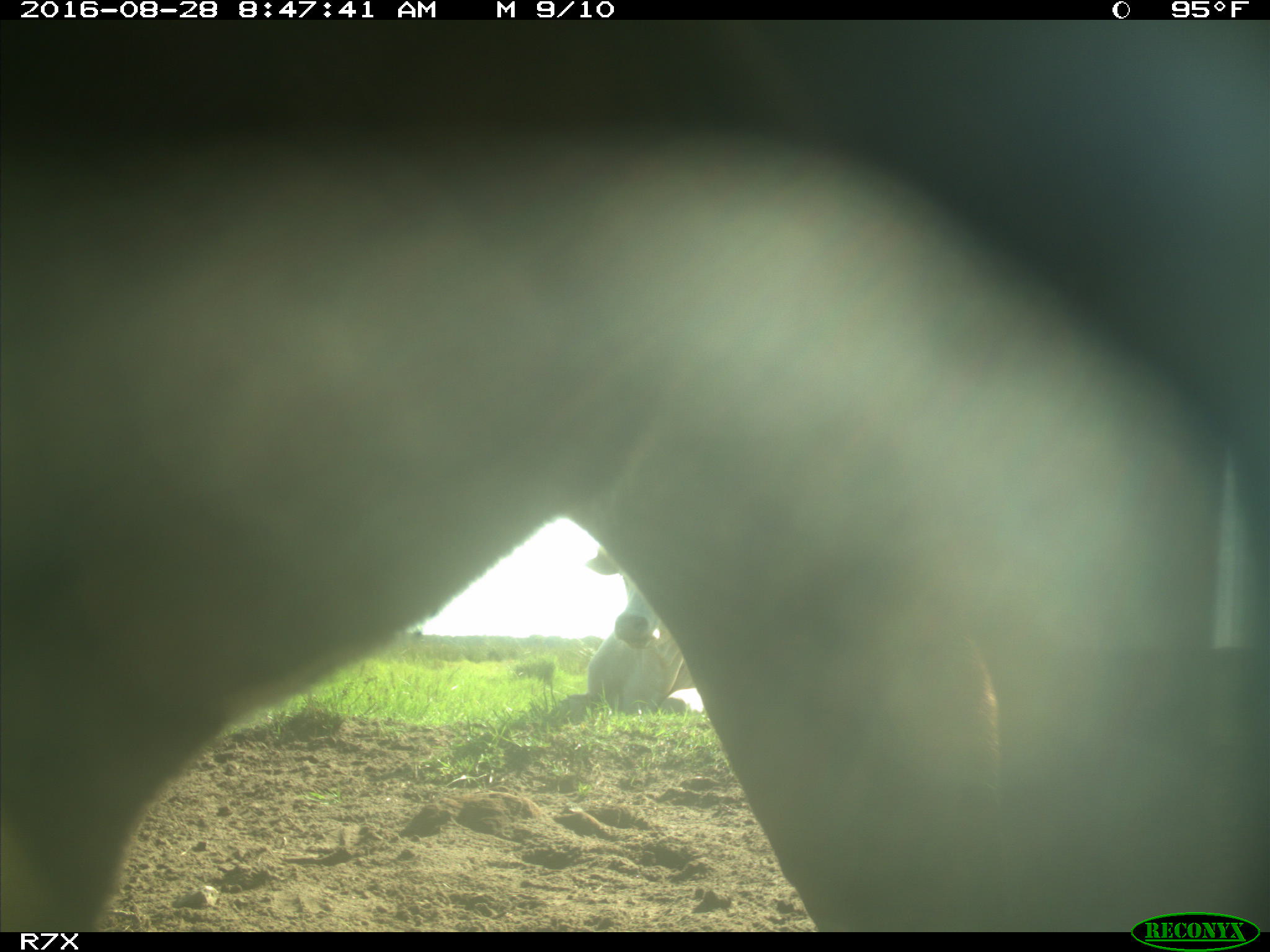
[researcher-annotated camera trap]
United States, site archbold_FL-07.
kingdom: Animalia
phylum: Chordata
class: Mammalia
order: Artiodactyla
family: Bovidae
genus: Bos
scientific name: Bos taurus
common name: domestic cow